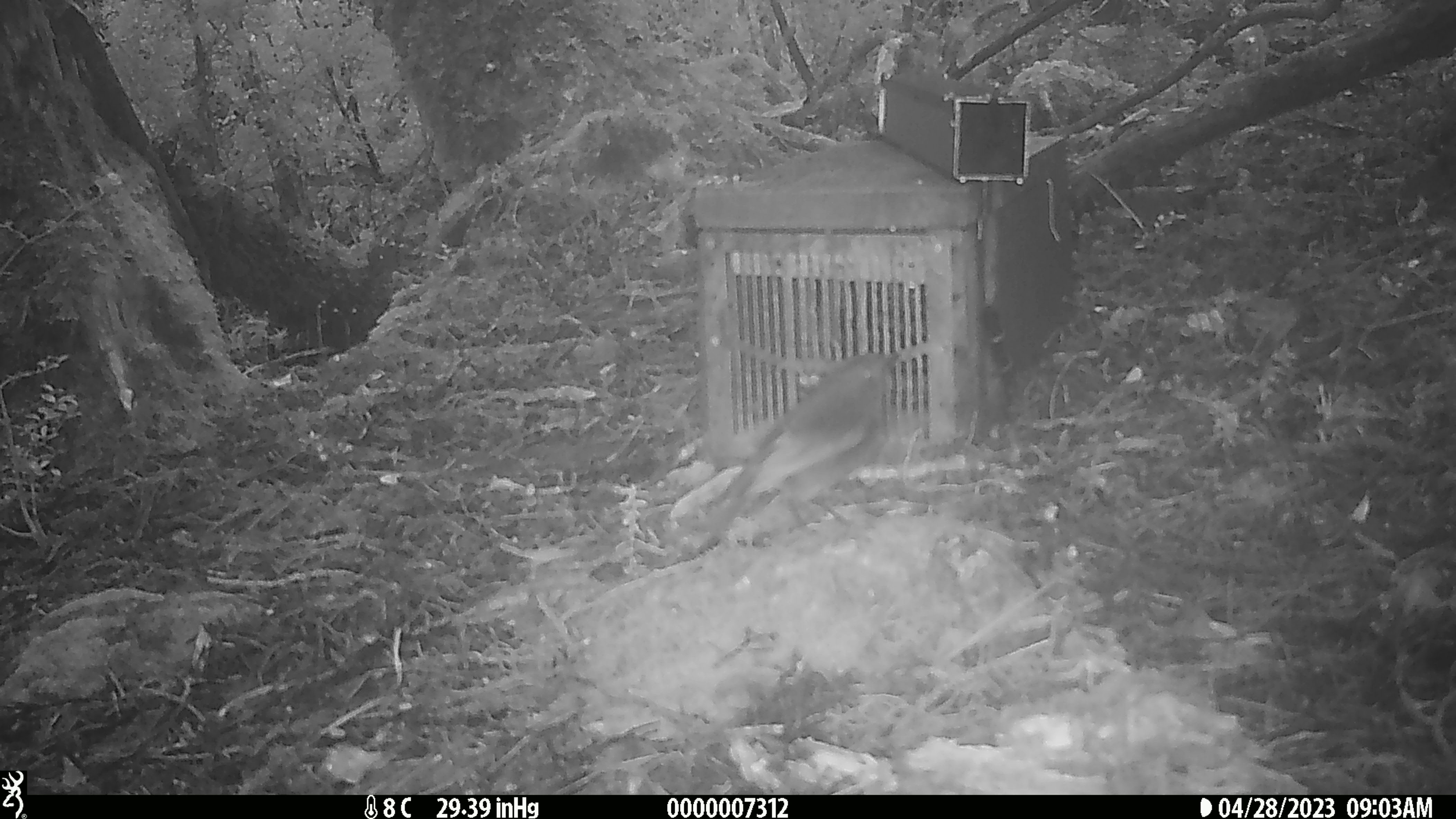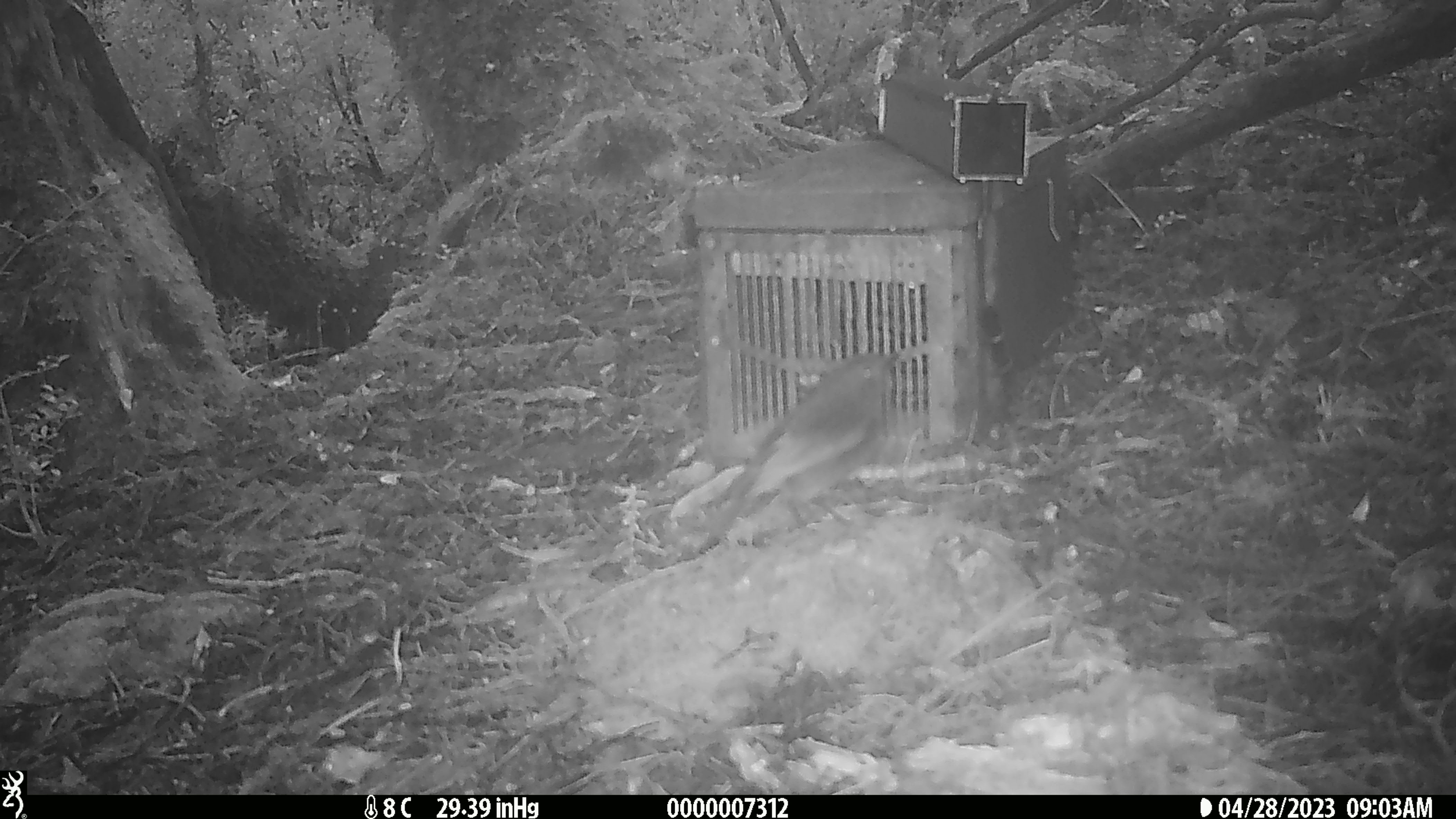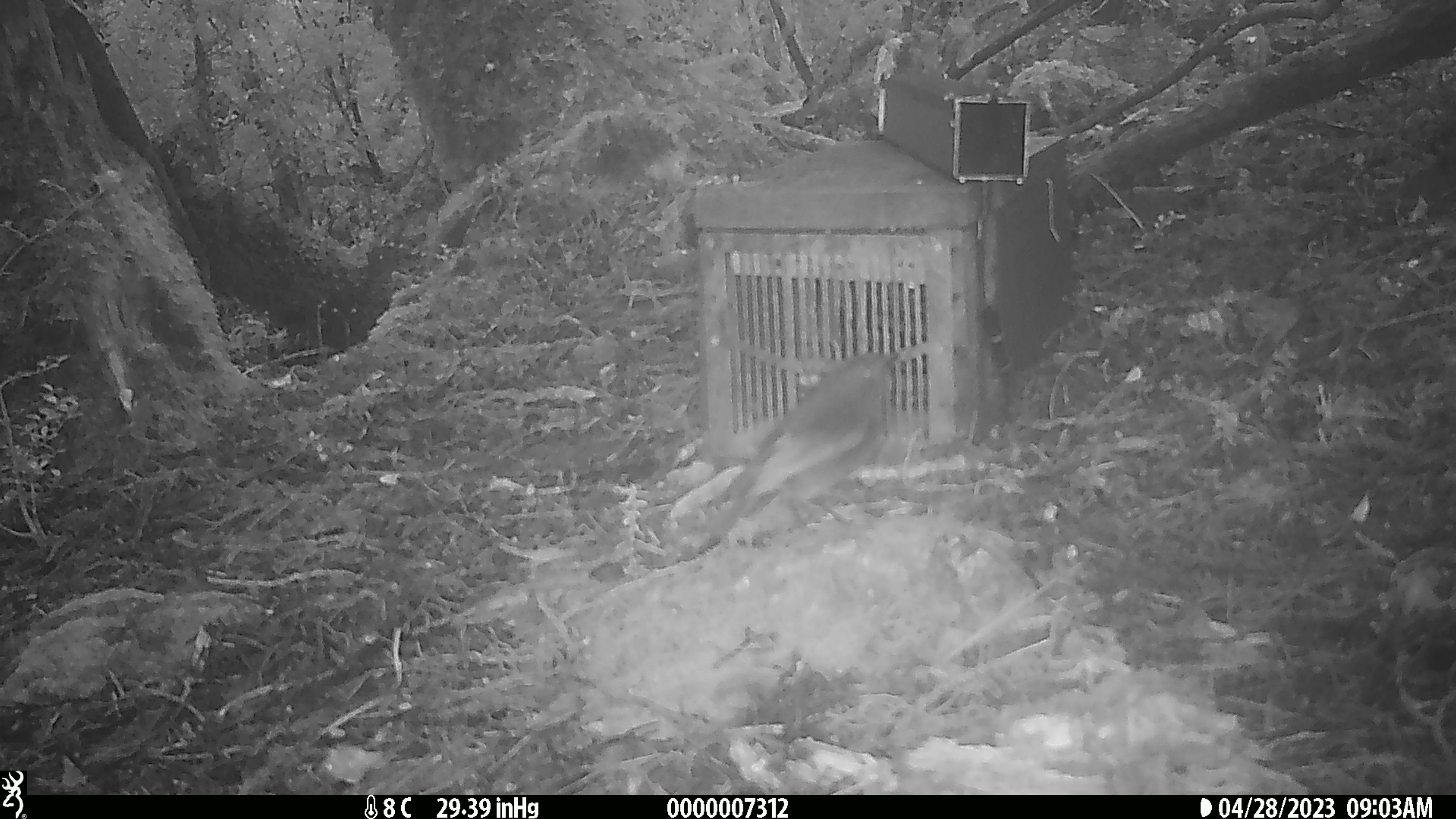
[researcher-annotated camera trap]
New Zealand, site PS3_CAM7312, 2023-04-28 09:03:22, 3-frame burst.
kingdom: Animalia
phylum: Chordata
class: Aves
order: Passeriformes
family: Petroicidae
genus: Petroica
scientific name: Petroica australis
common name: new zealand robin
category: robin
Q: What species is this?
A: Robin (new zealand robin) (Petroica australis).